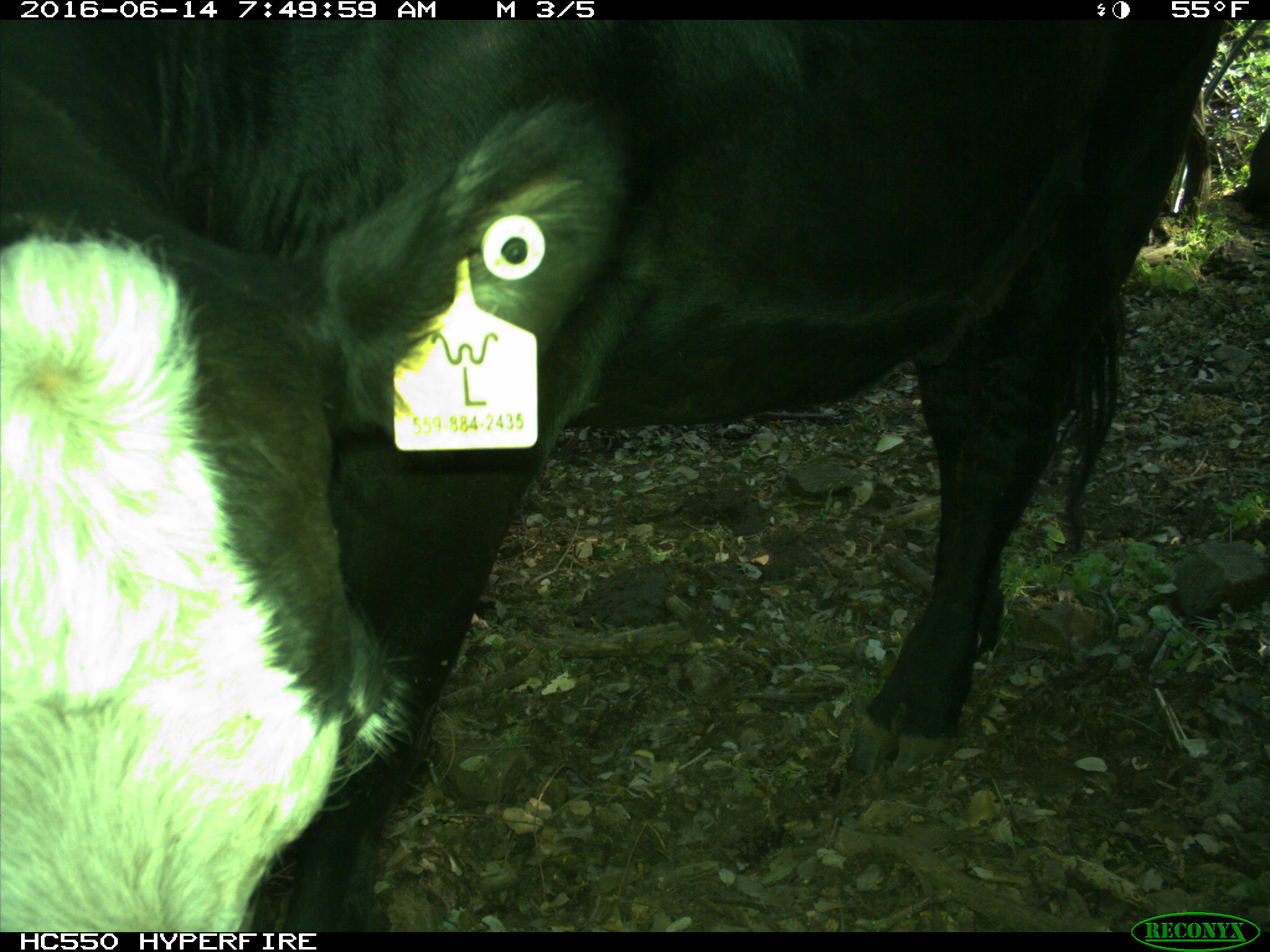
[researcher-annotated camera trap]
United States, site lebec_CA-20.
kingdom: Animalia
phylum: Chordata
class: Mammalia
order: Artiodactyla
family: Bovidae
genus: Bos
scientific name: Bos taurus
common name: domestic cow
Bos taurus (domestic cow).